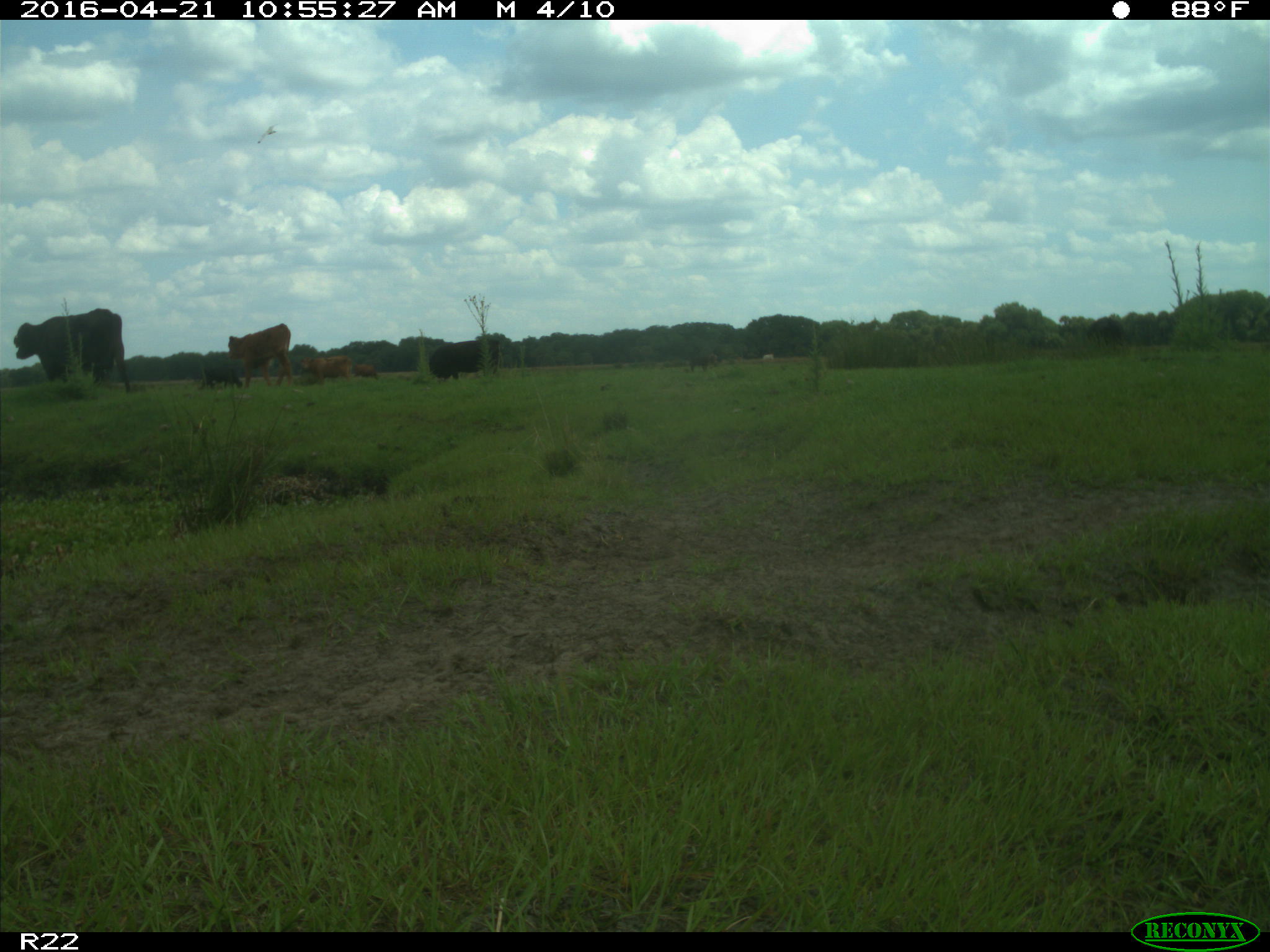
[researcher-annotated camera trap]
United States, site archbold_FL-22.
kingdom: Animalia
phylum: Chordata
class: Mammalia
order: Artiodactyla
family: Bovidae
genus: Bos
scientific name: Bos taurus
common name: domestic cow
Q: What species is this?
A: Bos taurus (domestic cow).